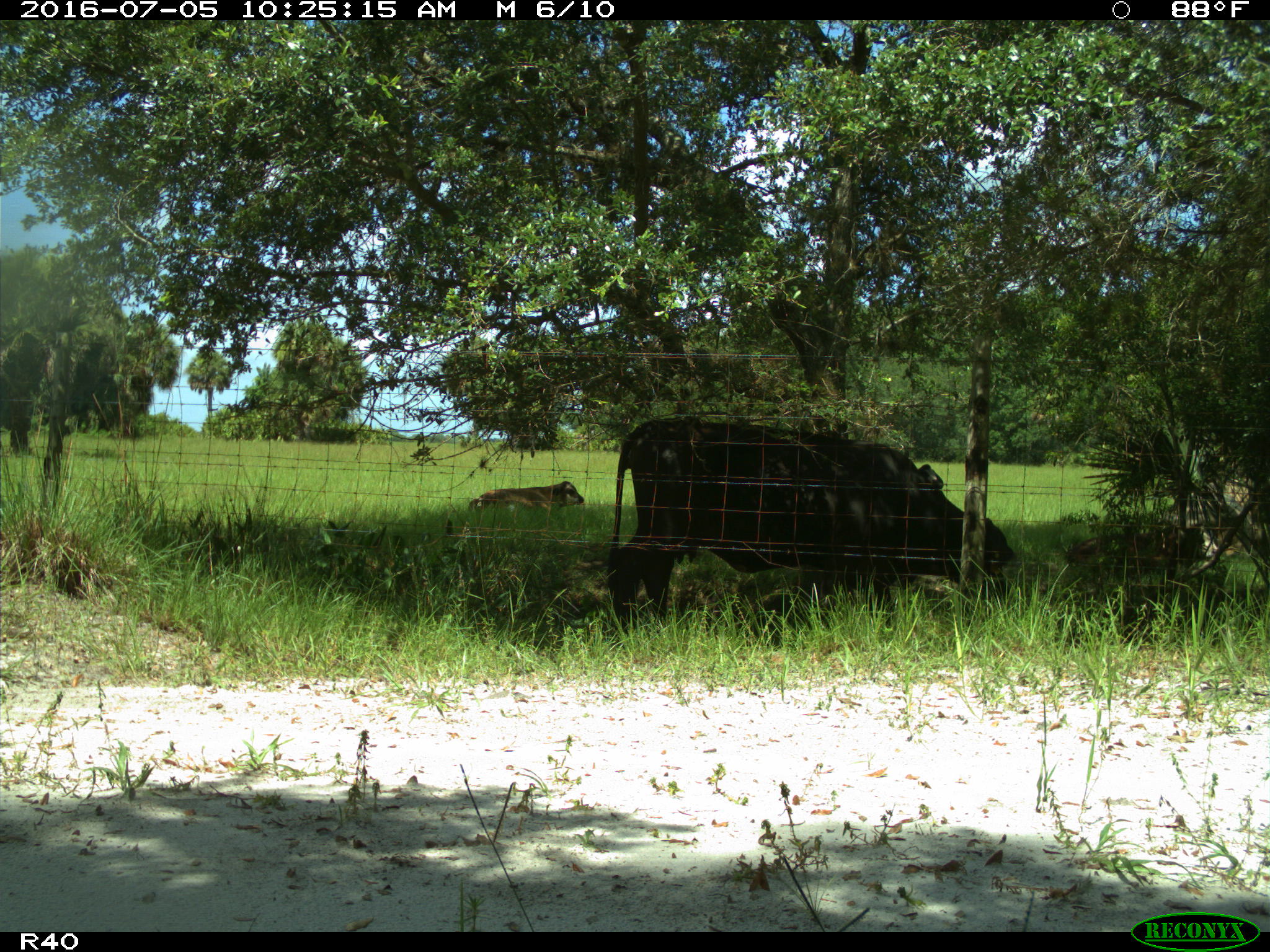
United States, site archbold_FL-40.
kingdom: Animalia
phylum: Chordata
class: Mammalia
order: Artiodactyla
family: Bovidae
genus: Bos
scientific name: Bos taurus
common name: domestic cow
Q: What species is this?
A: Bos taurus (domestic cow).